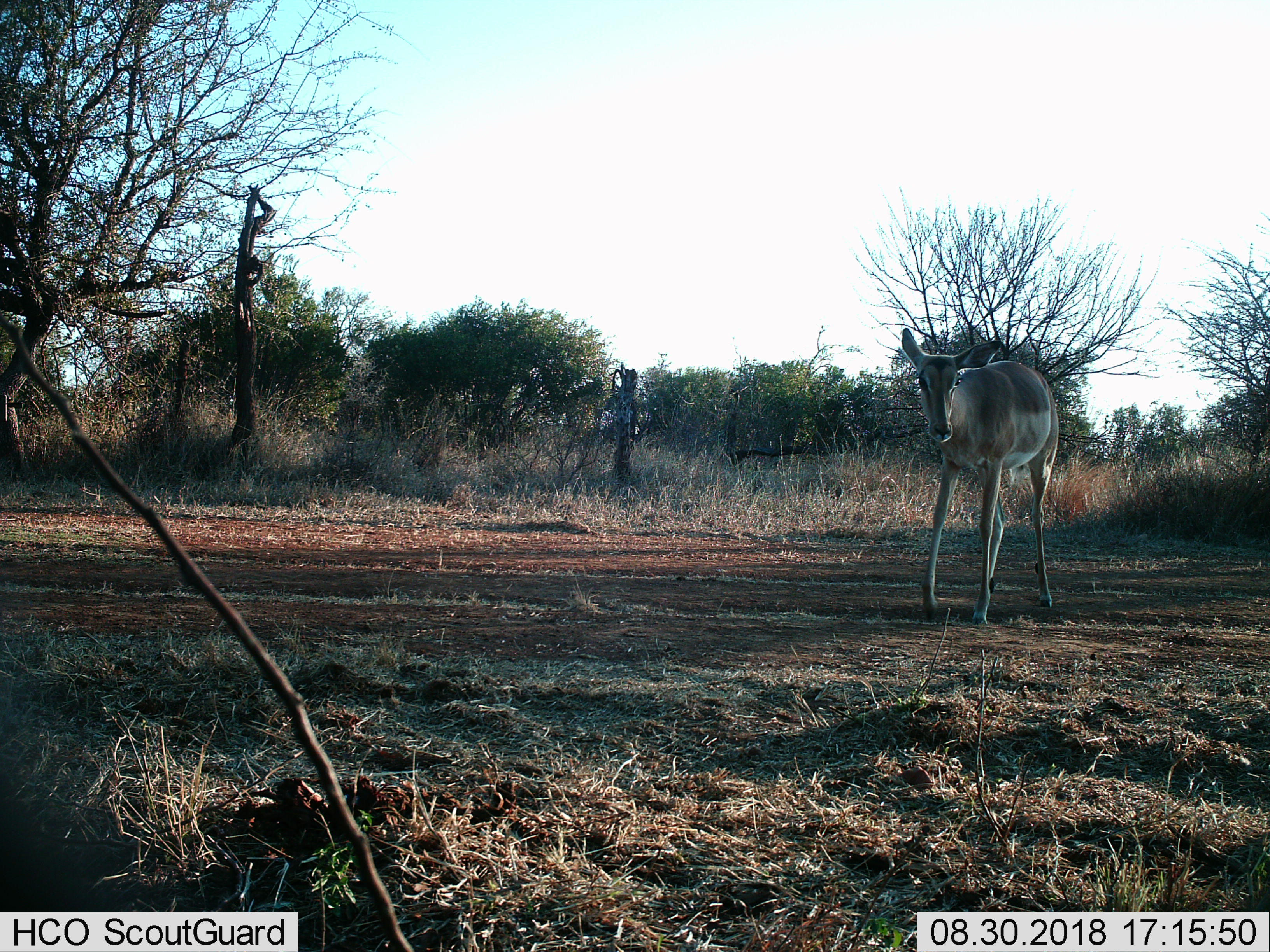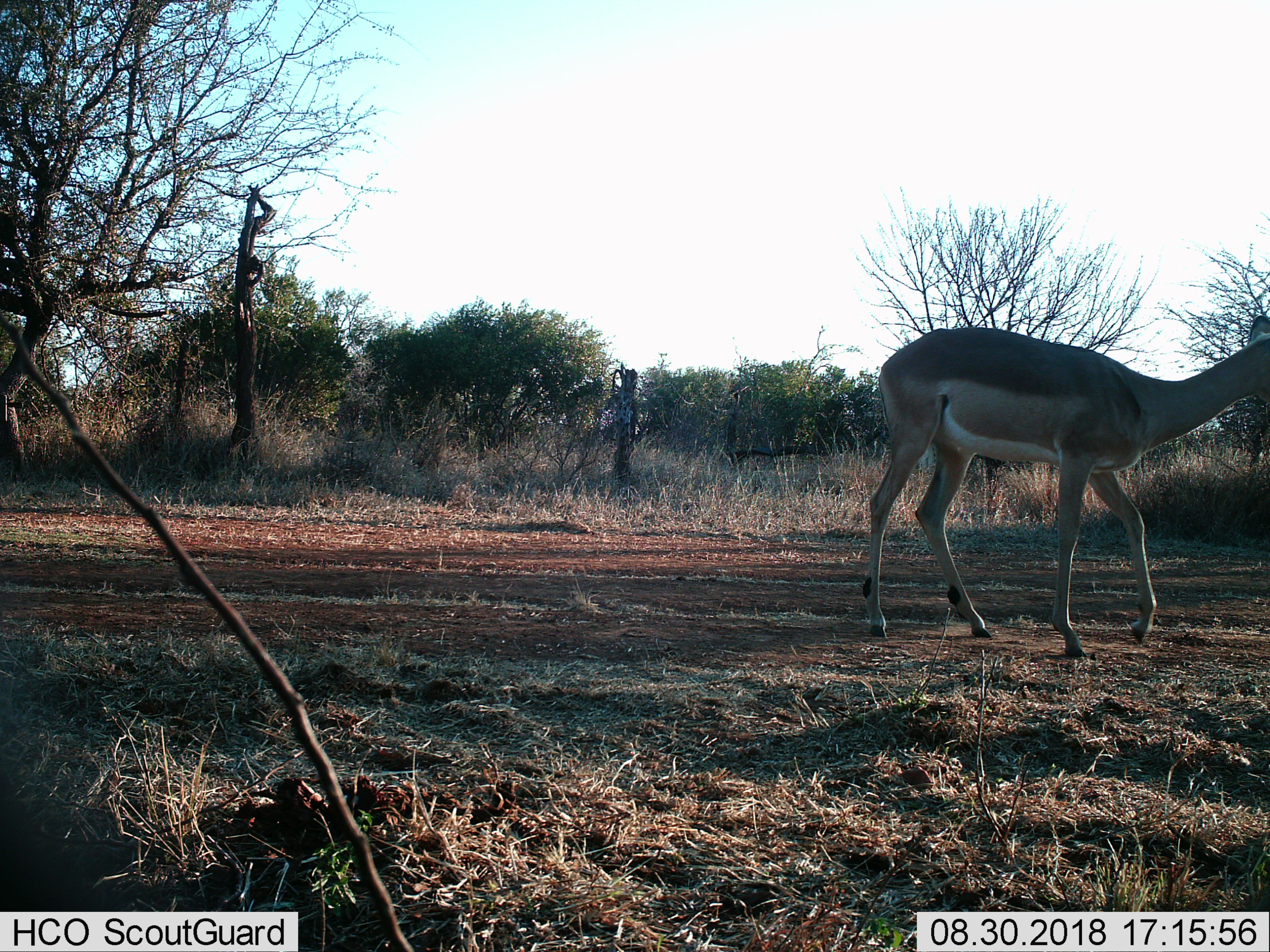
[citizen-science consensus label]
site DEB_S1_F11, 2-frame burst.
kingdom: Animalia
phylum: Chordata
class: Mammalia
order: Artiodactyla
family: Bovidae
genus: Aepyceros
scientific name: Aepyceros melampus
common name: impala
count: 1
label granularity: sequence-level